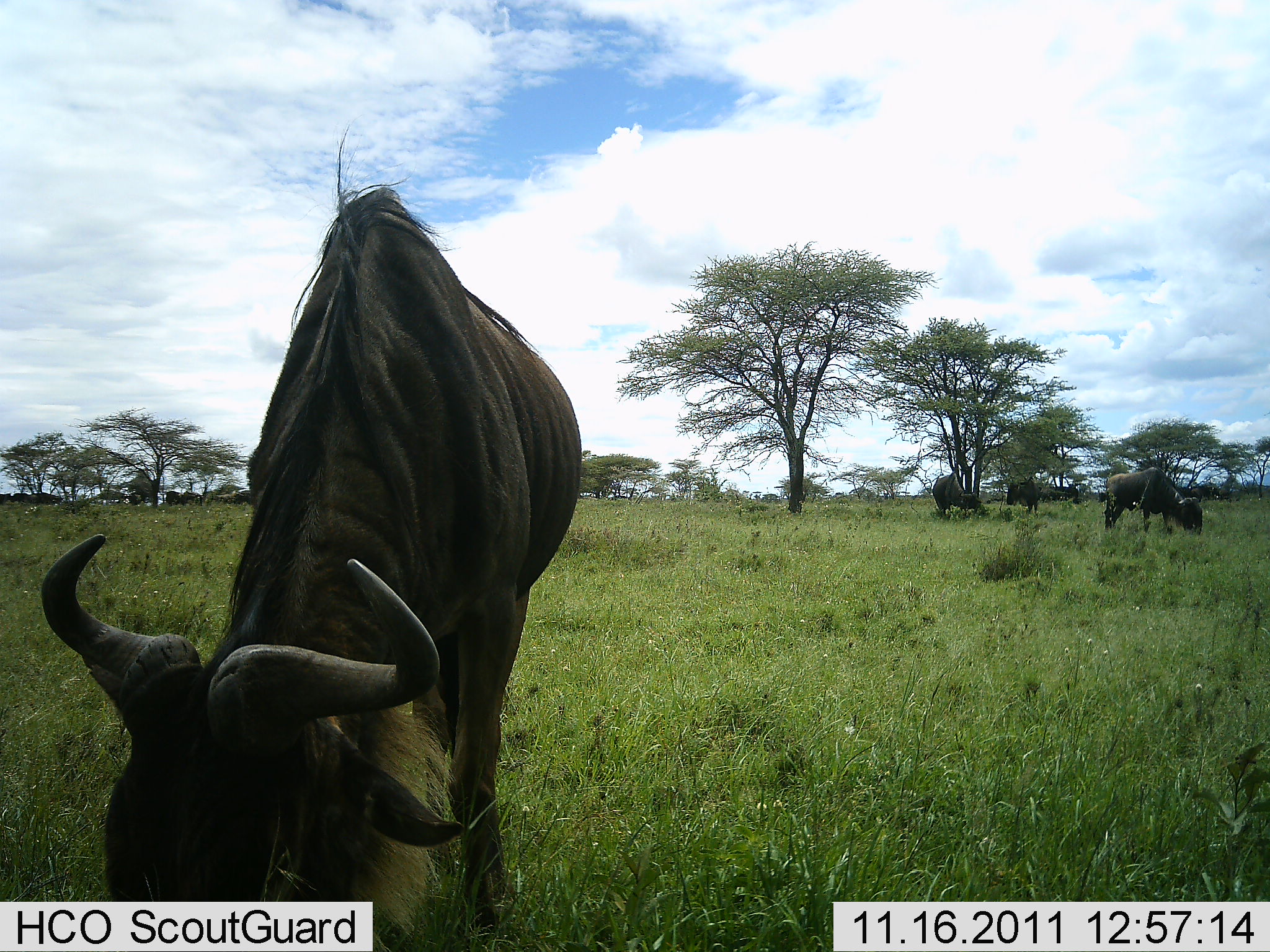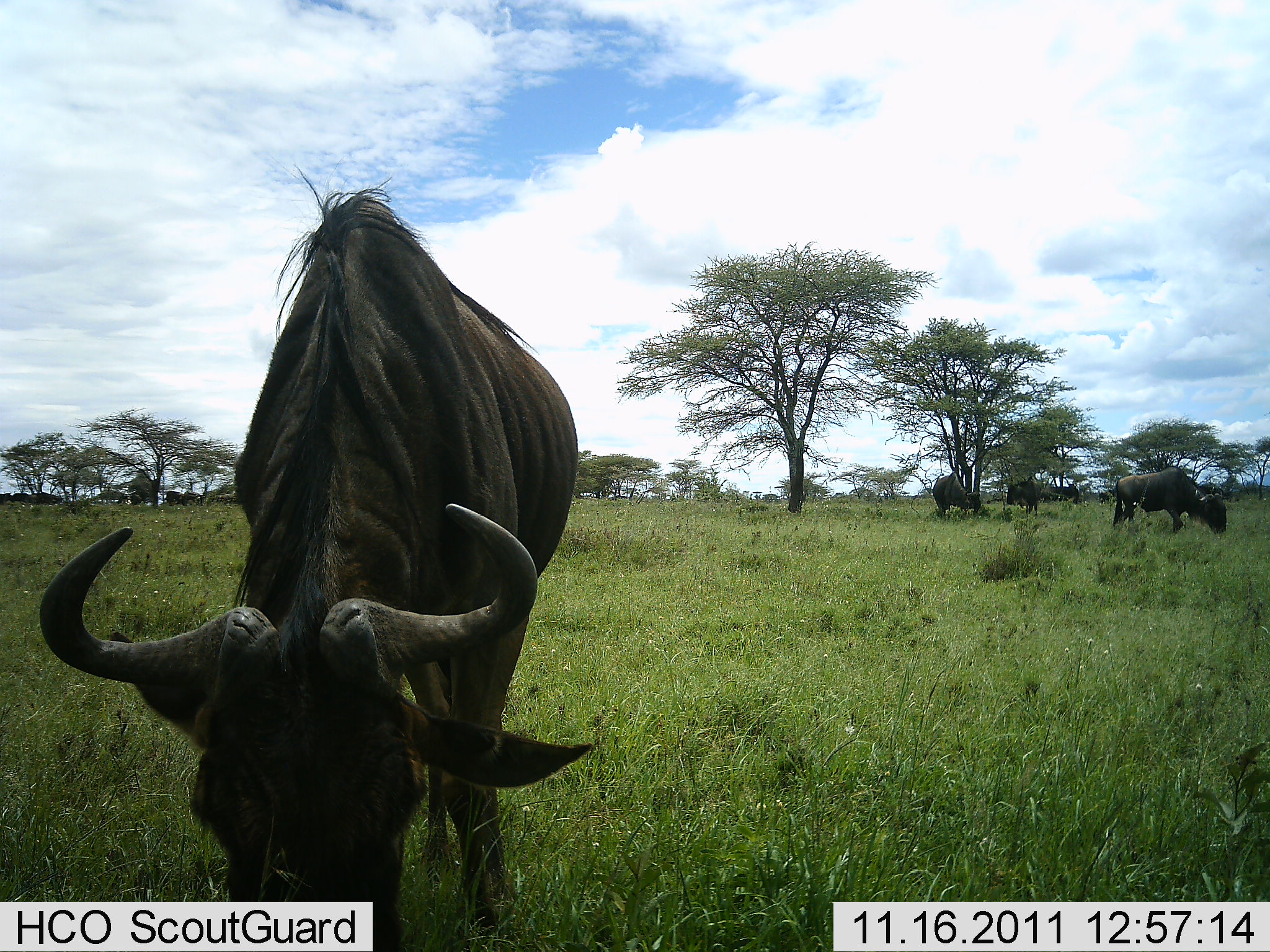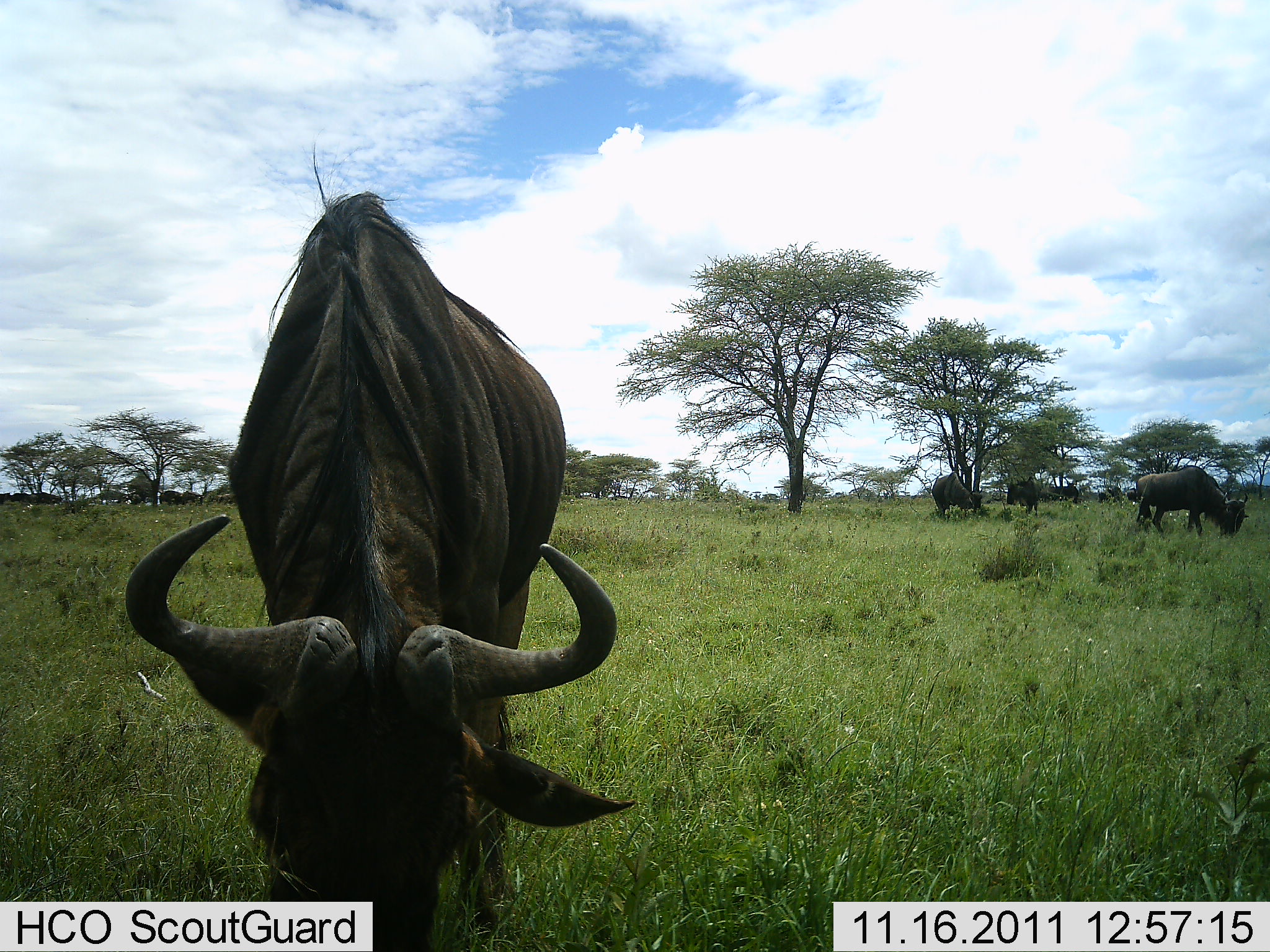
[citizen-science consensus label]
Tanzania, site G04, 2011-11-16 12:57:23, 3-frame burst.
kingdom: Animalia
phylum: Chordata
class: Mammalia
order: Artiodactyla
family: Bovidae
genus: Connochaetes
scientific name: Connochaetes taurinus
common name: blue wildebeest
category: wildebeest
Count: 4.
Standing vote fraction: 50%.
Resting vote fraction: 0%.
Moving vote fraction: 17%.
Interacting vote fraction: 0%.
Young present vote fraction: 0%.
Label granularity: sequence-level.